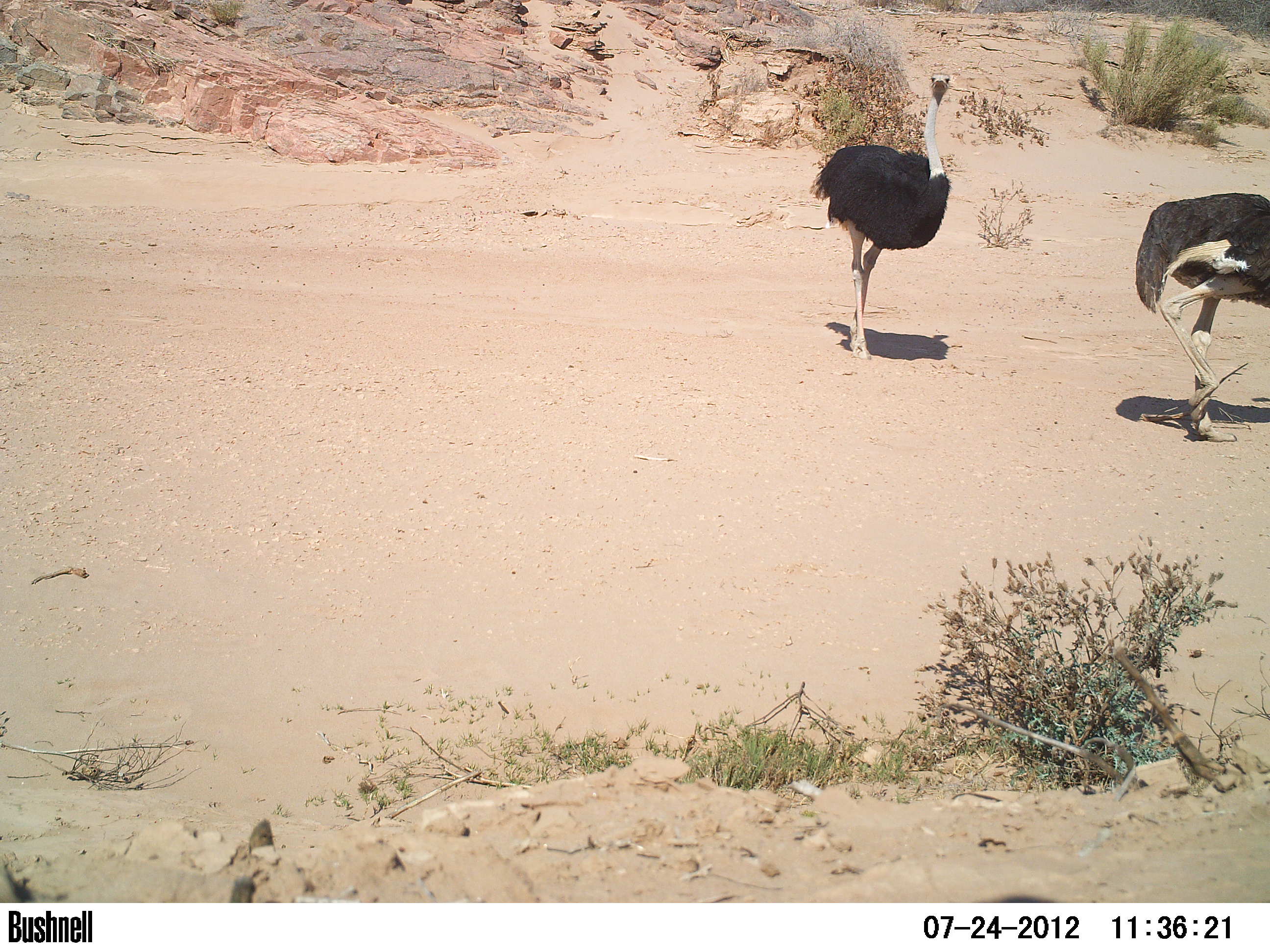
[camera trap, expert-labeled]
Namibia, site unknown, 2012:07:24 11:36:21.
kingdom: Animalia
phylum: Chordata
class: Aves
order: Struthioniformes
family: Struthionidae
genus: Struthio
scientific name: Struthio camelus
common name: common ostrich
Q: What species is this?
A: Struthio camelus (common ostrich).